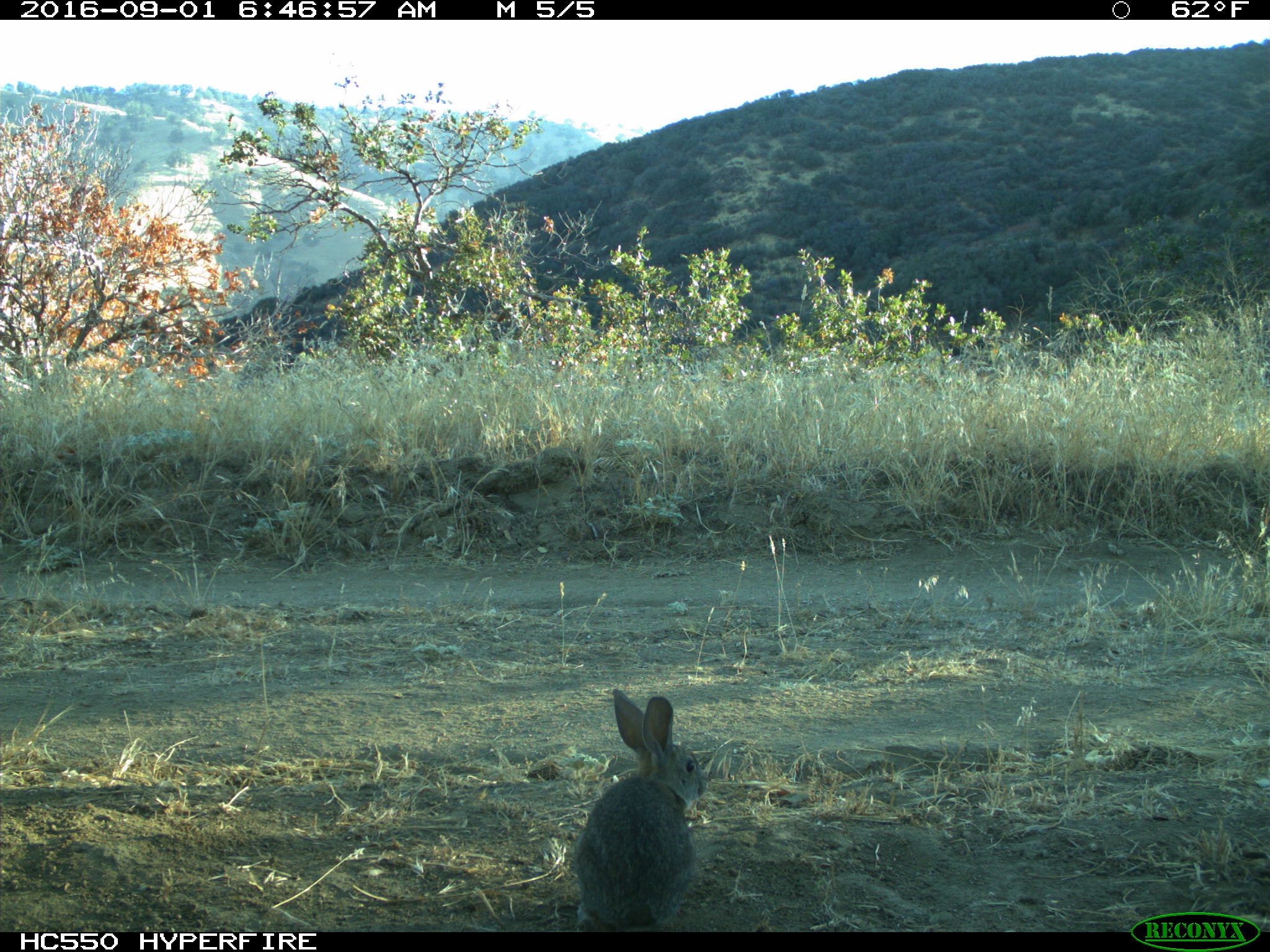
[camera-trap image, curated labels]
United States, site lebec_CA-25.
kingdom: Animalia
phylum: Chordata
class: Mammalia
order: Lagomorpha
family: Leporidae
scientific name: Leporidae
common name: rabbits and hares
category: unidentified rabbit